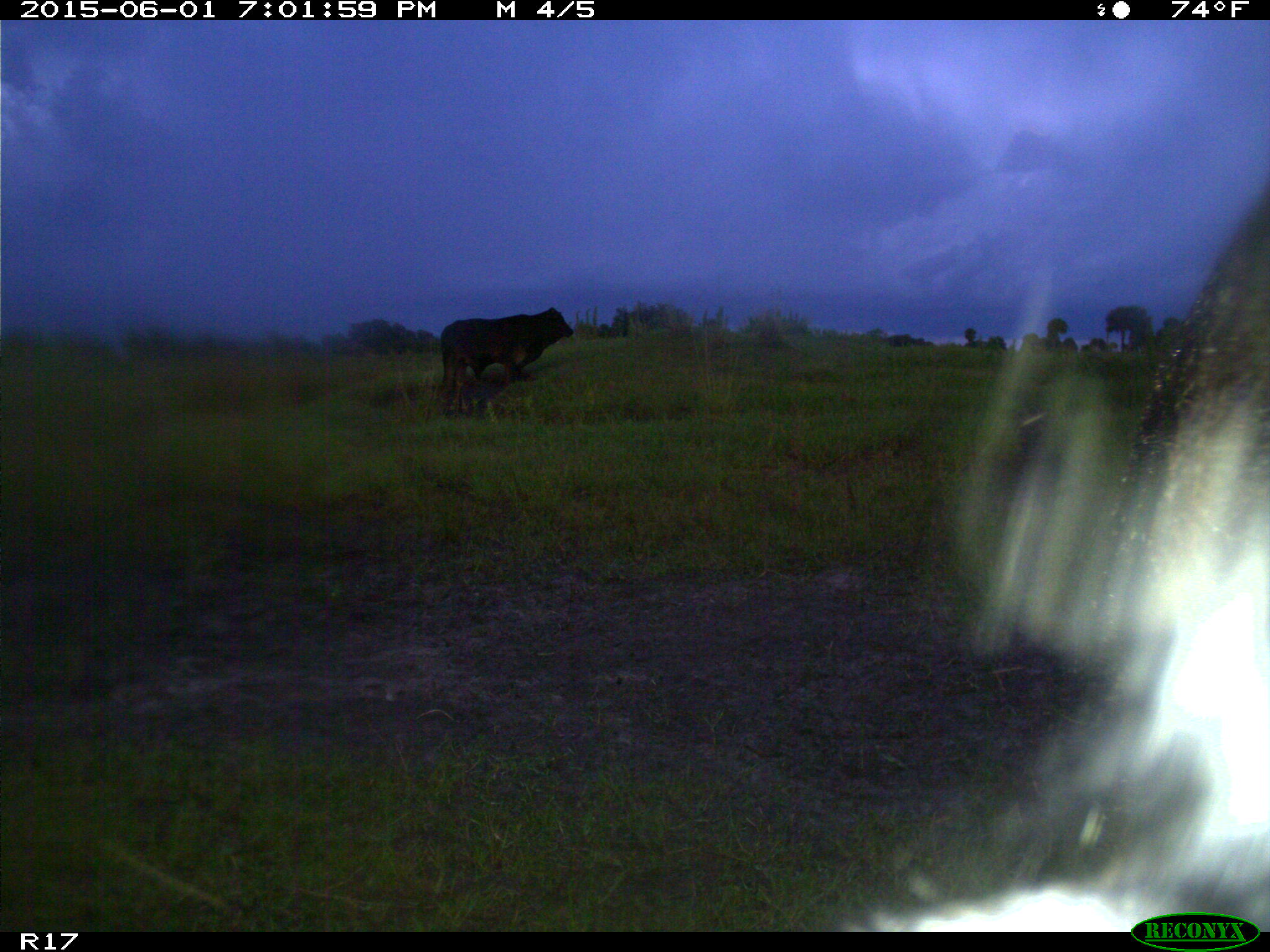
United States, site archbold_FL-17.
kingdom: Animalia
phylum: Chordata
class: Mammalia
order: Artiodactyla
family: Bovidae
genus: Bos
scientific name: Bos taurus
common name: domestic cow